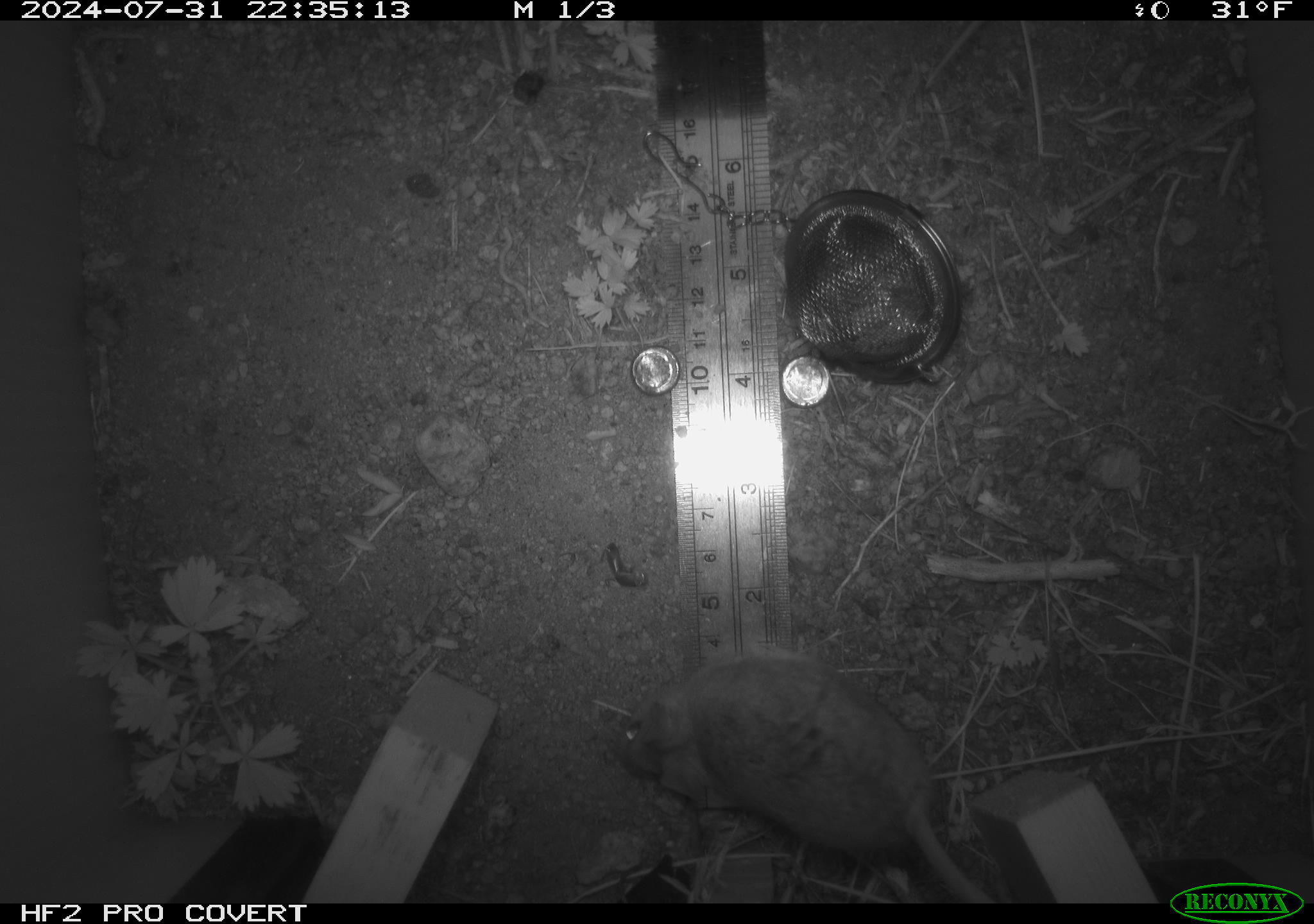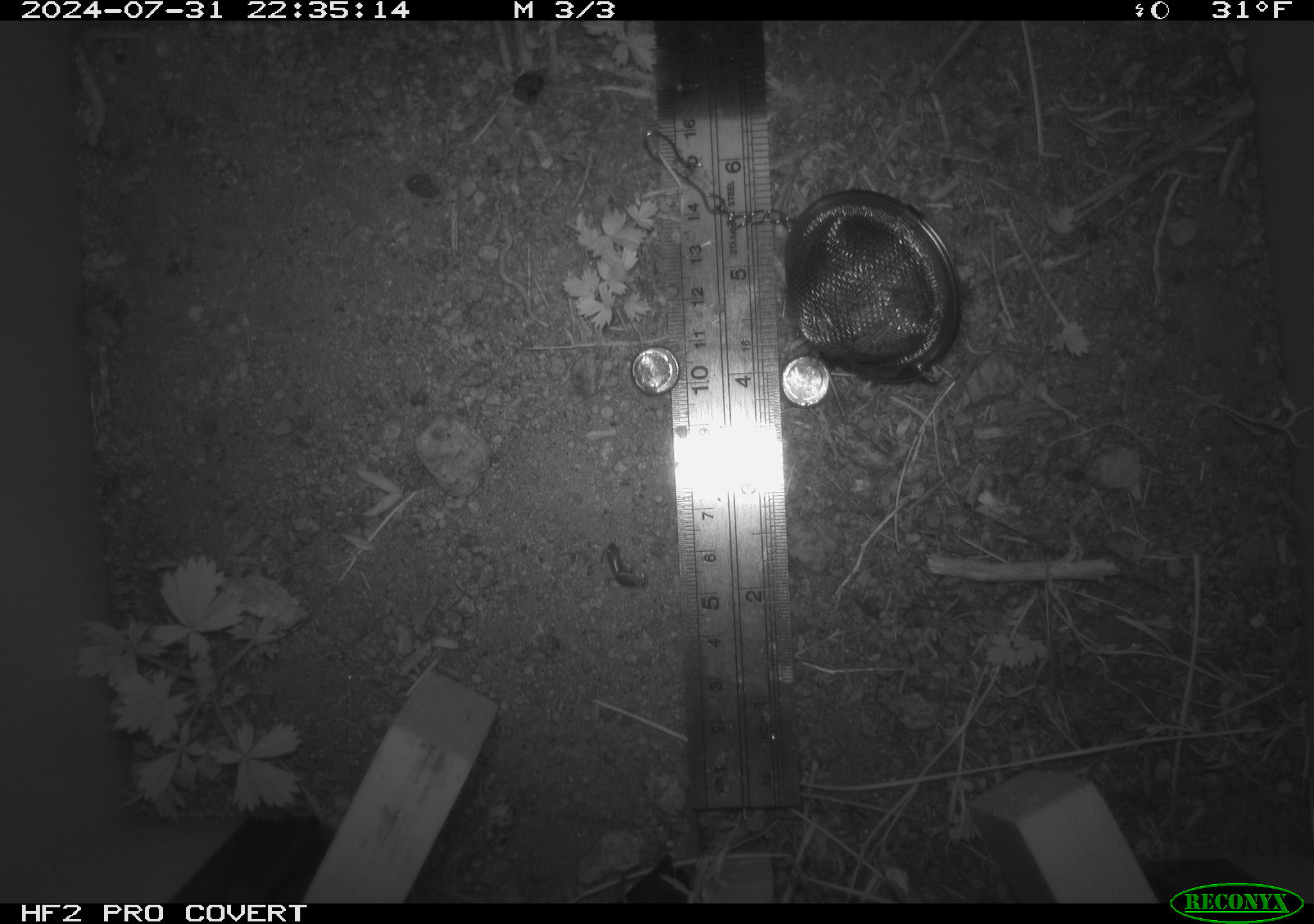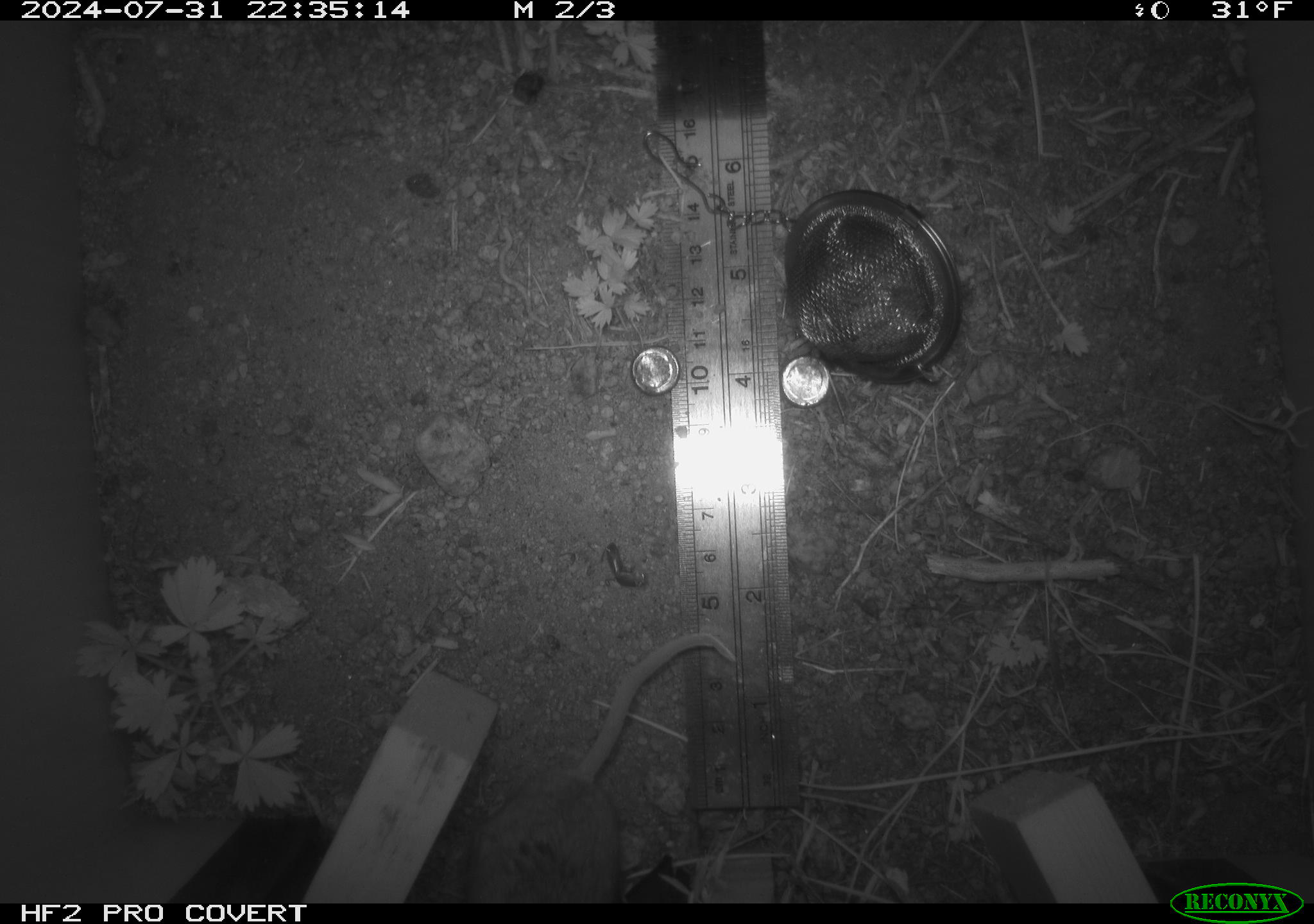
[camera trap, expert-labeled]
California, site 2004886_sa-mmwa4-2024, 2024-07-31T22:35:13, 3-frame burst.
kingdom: Animalia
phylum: Chordata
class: Mammalia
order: Rodentia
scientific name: Rodentia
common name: mouse species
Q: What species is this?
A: Mouse species (Rodentia).